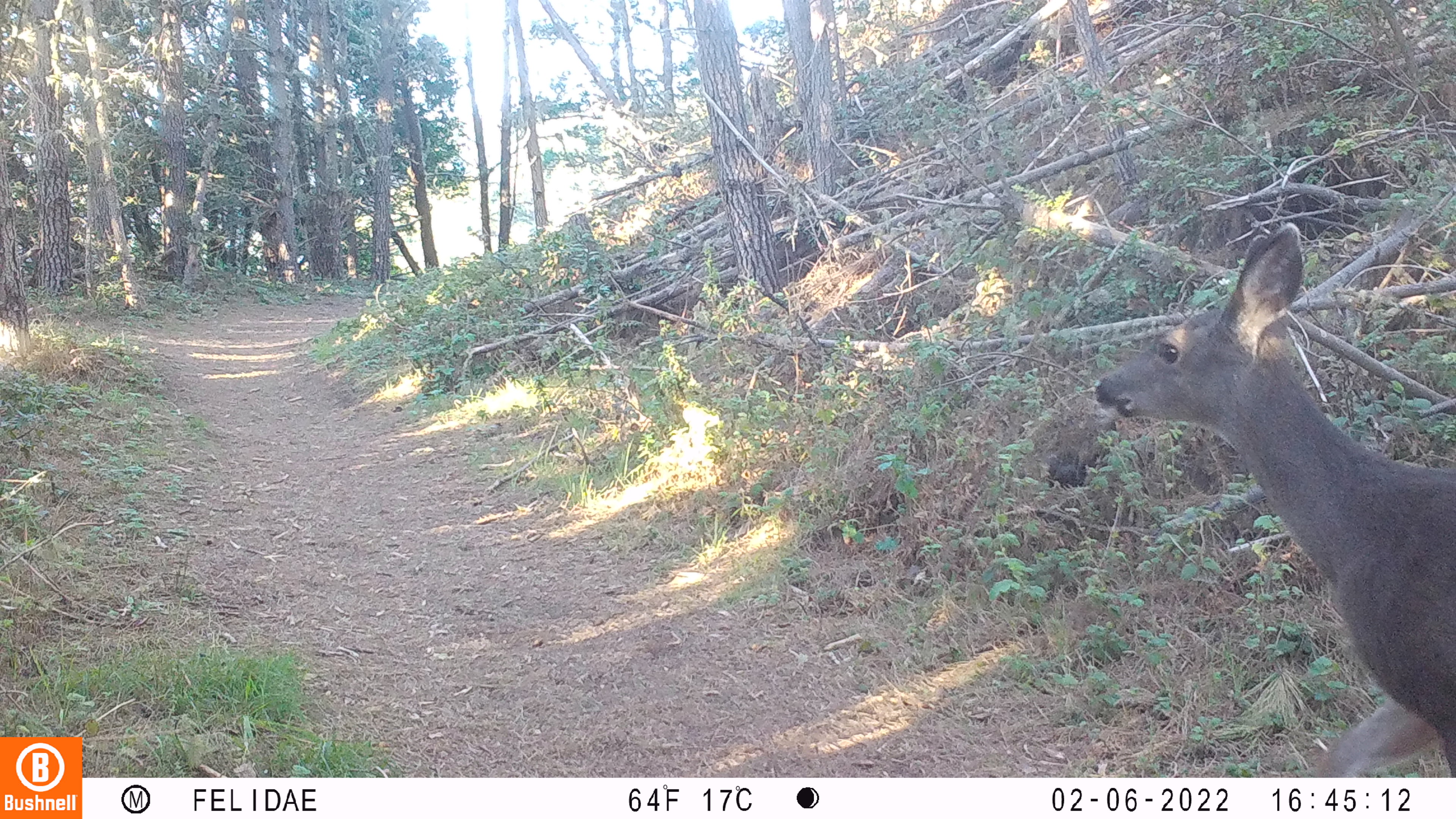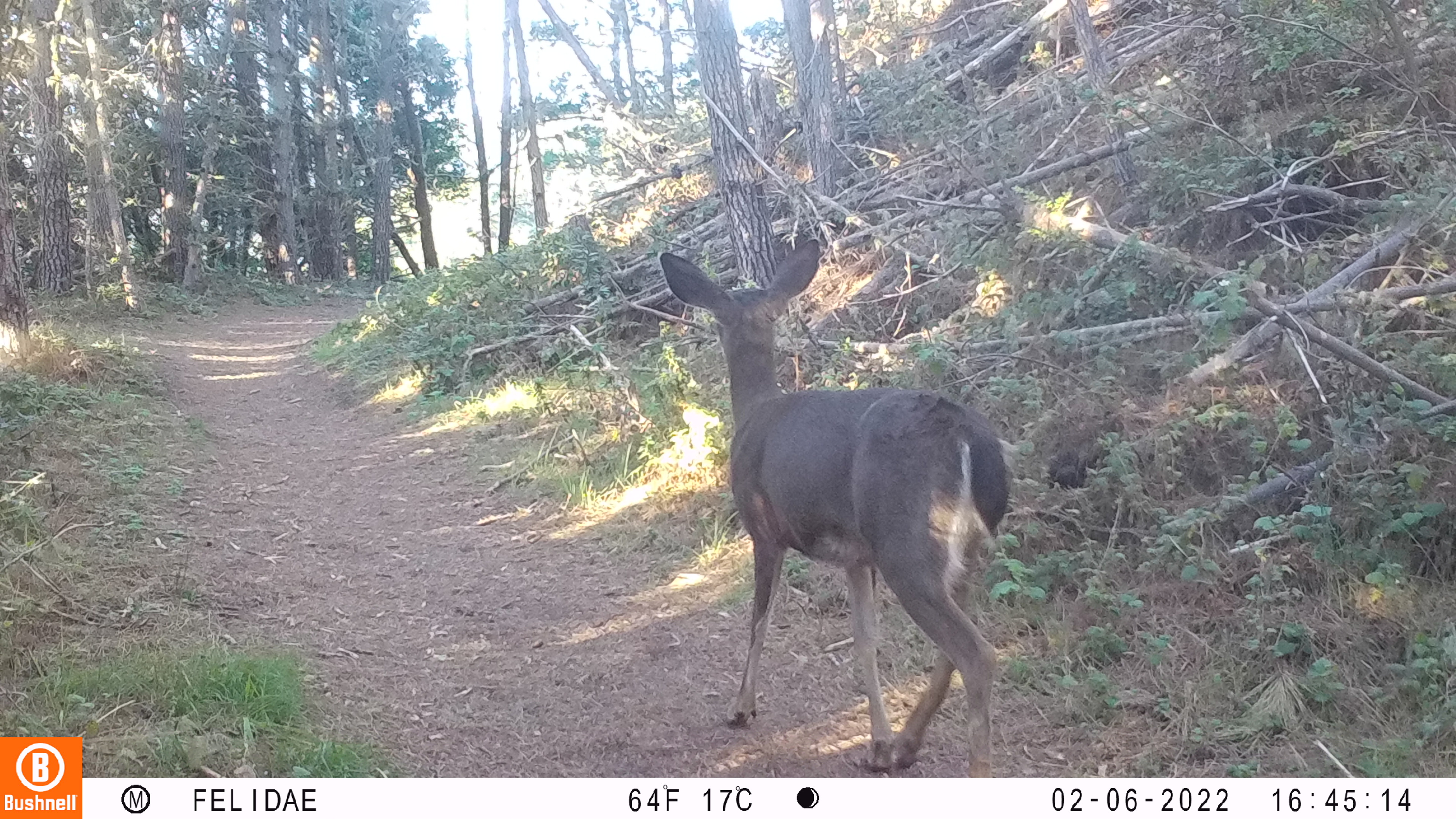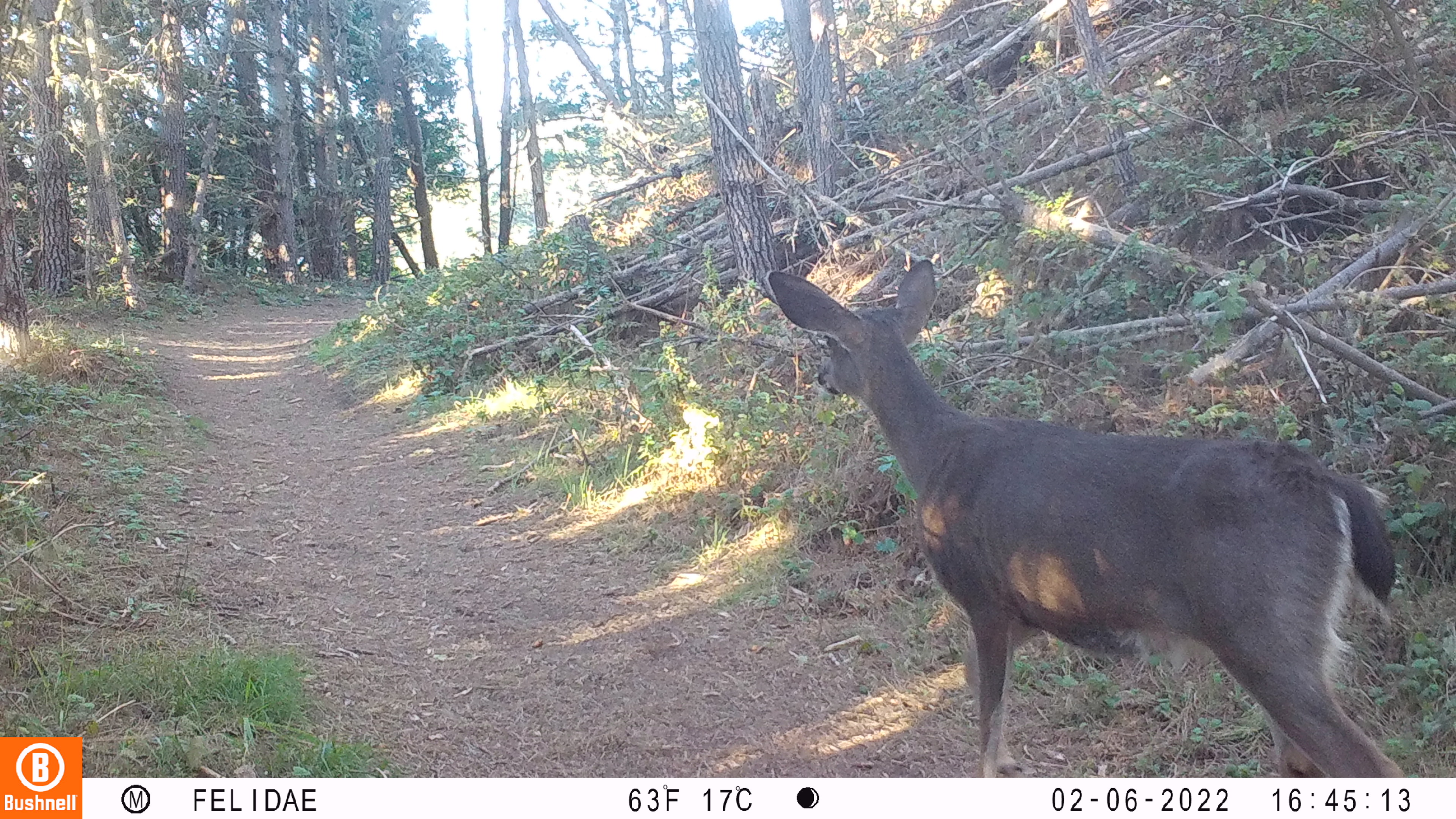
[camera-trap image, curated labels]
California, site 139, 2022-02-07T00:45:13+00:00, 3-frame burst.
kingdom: Animalia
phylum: Chordata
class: Mammalia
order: Artiodactyla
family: Cervidae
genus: Odocoileus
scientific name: Odocoileus hemionus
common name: mule deer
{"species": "mule deer (Odocoileus hemionus)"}